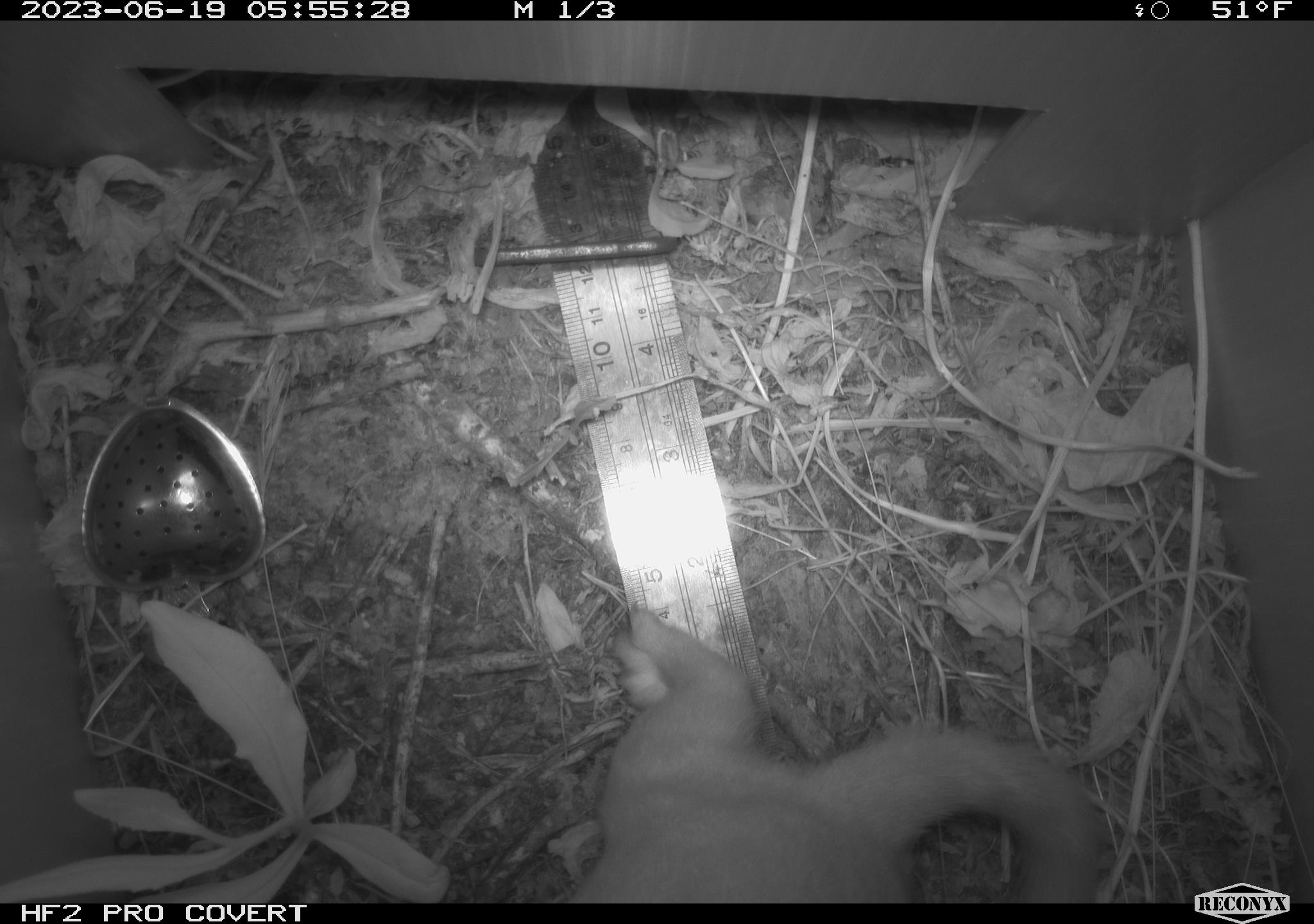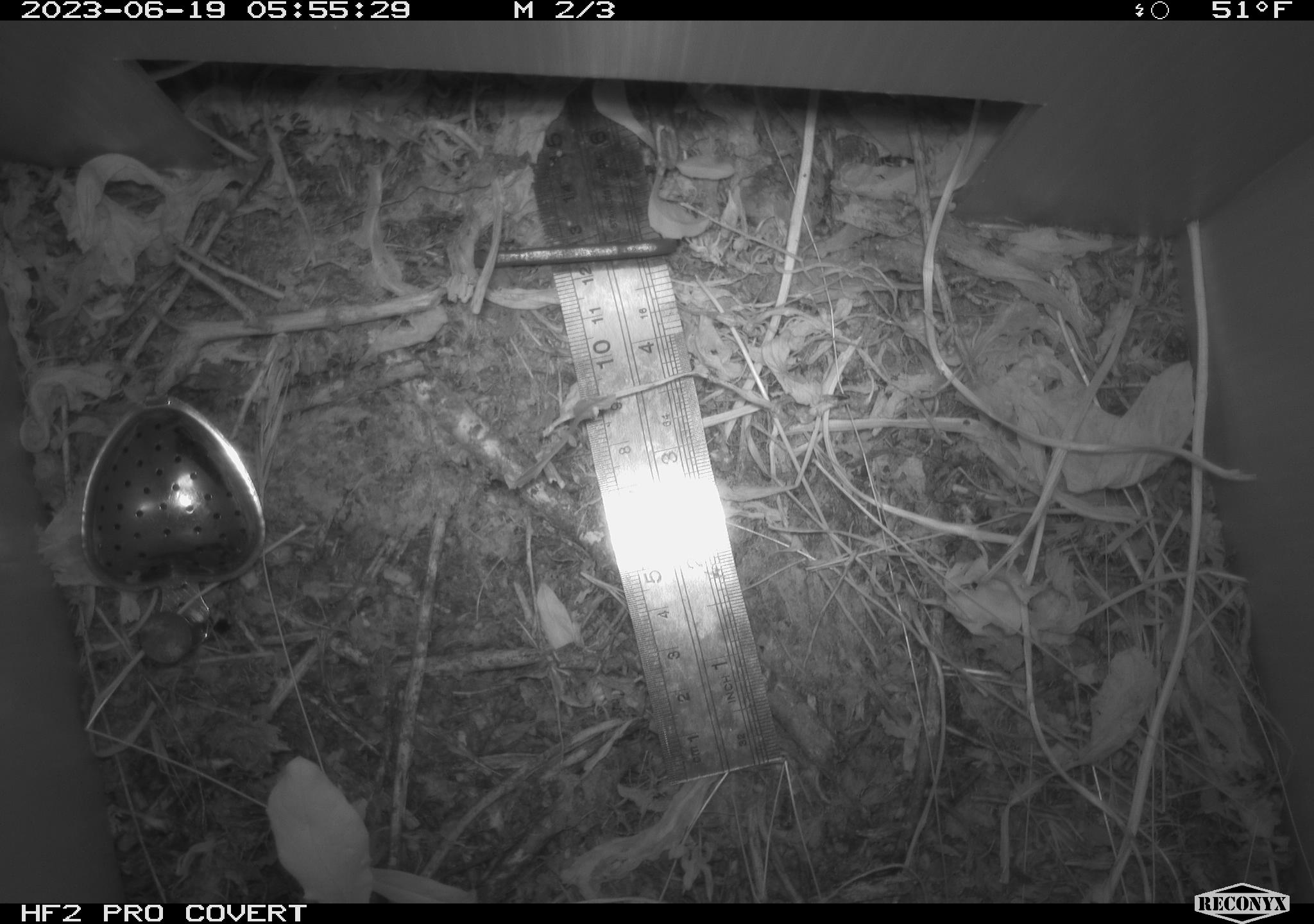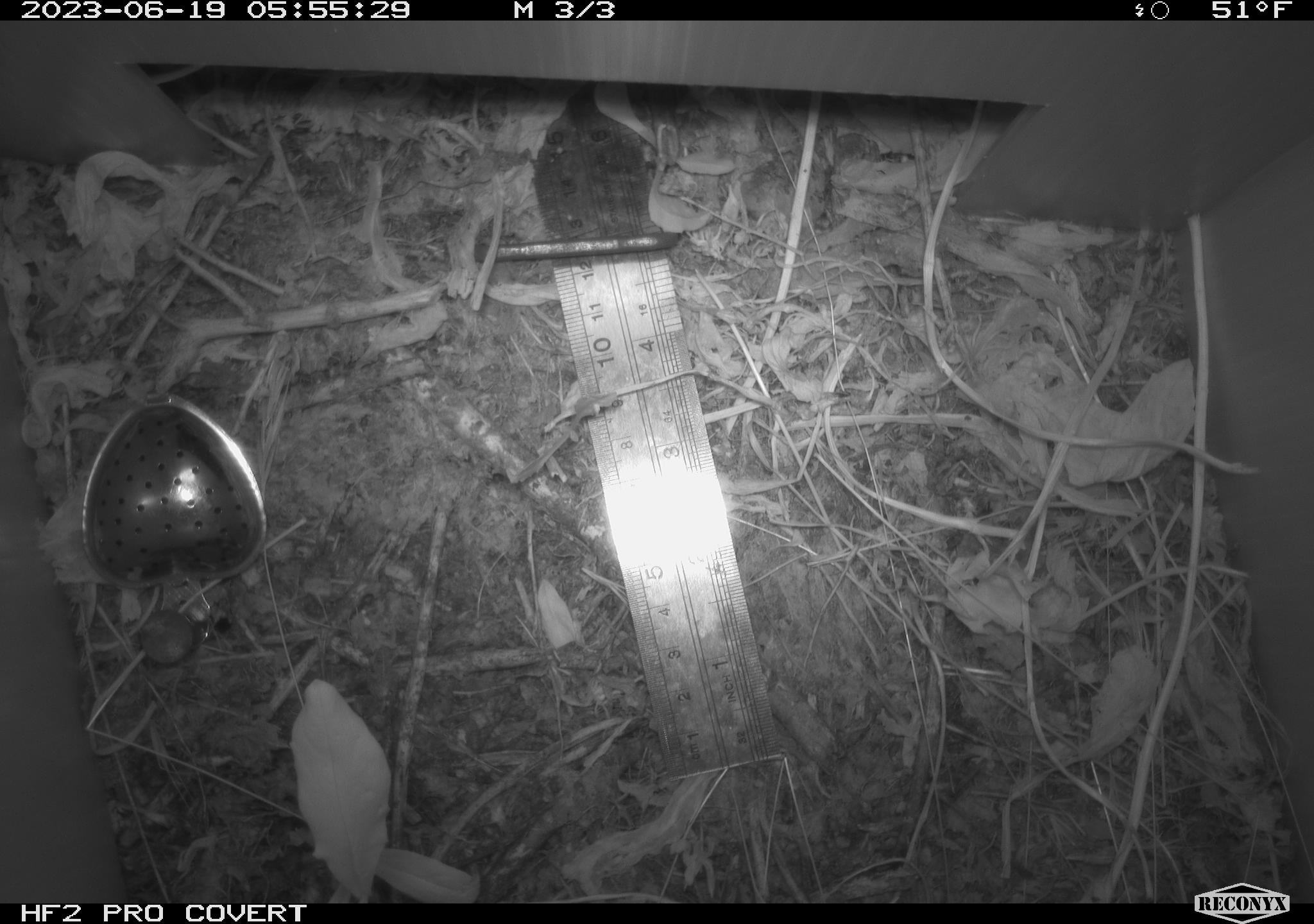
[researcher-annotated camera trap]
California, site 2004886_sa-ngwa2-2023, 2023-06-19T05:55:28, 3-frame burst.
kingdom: Animalia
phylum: Chordata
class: Mammalia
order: Carnivora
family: Mustelidae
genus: Neogale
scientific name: Neogale frenata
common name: long-tailed weasel